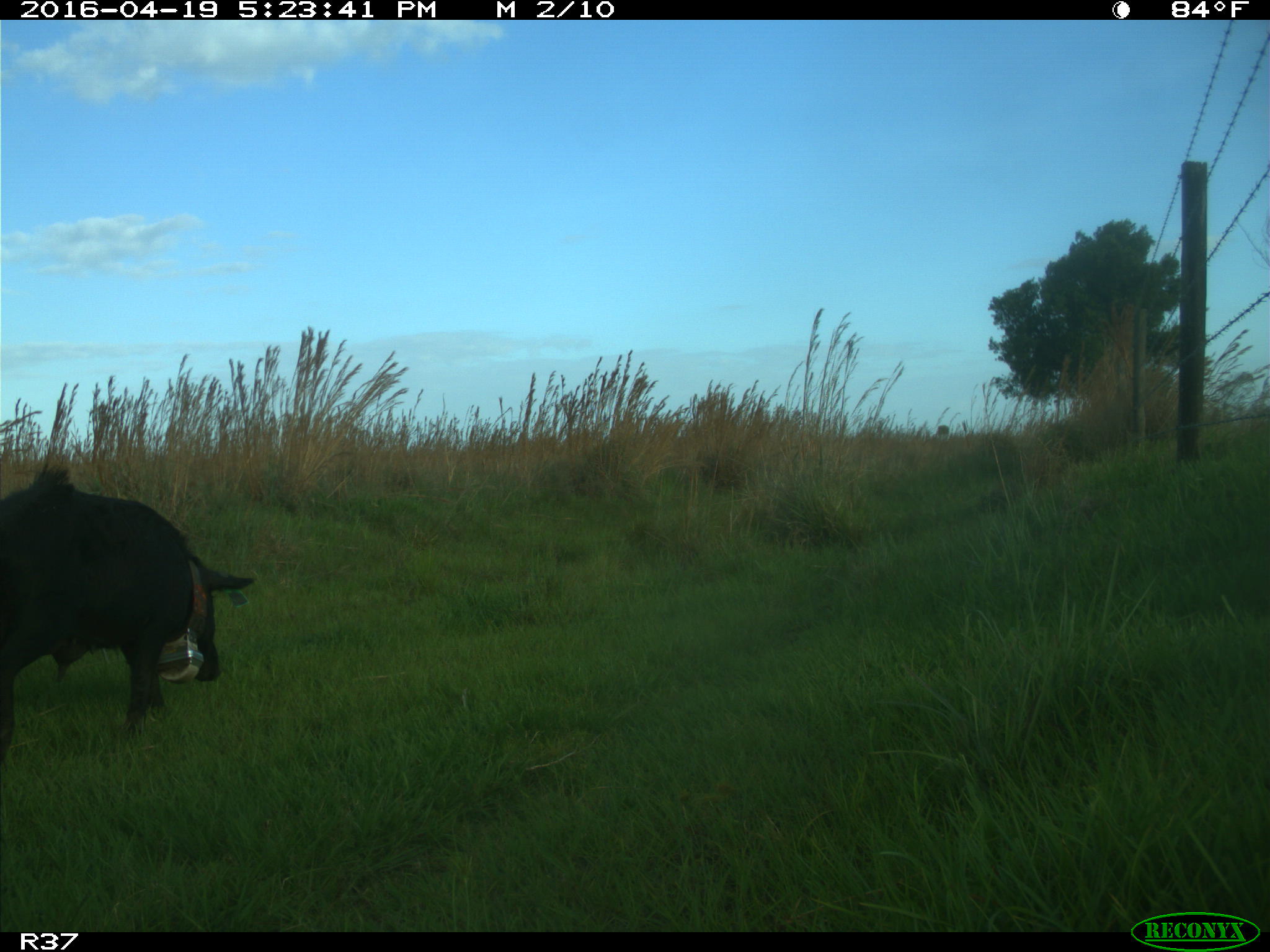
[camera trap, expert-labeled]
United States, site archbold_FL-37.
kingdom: Animalia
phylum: Chordata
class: Mammalia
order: Artiodactyla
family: Suidae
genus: Sus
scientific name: Sus scrofa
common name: wild boar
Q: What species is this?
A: Sus scrofa (wild boar).